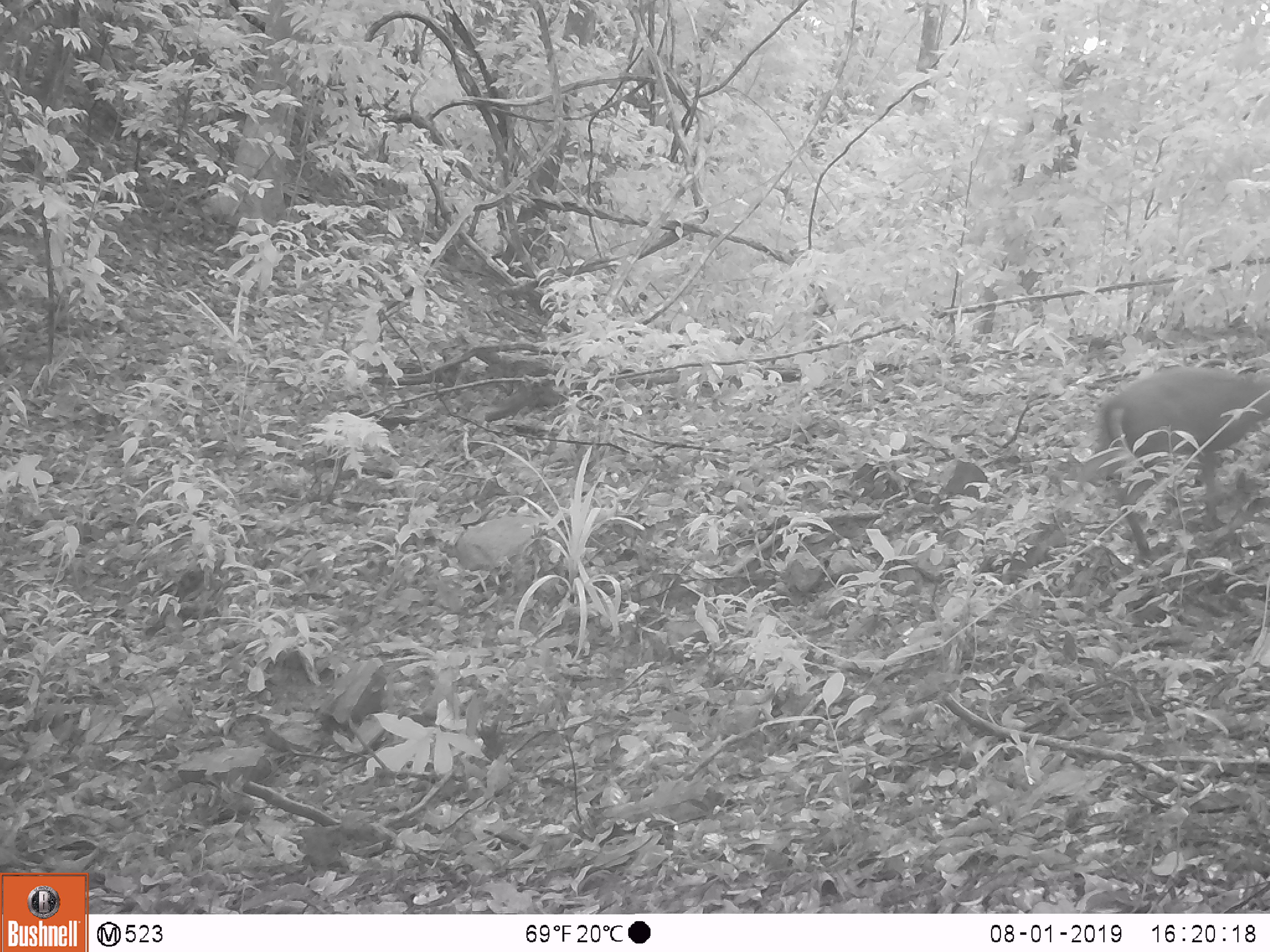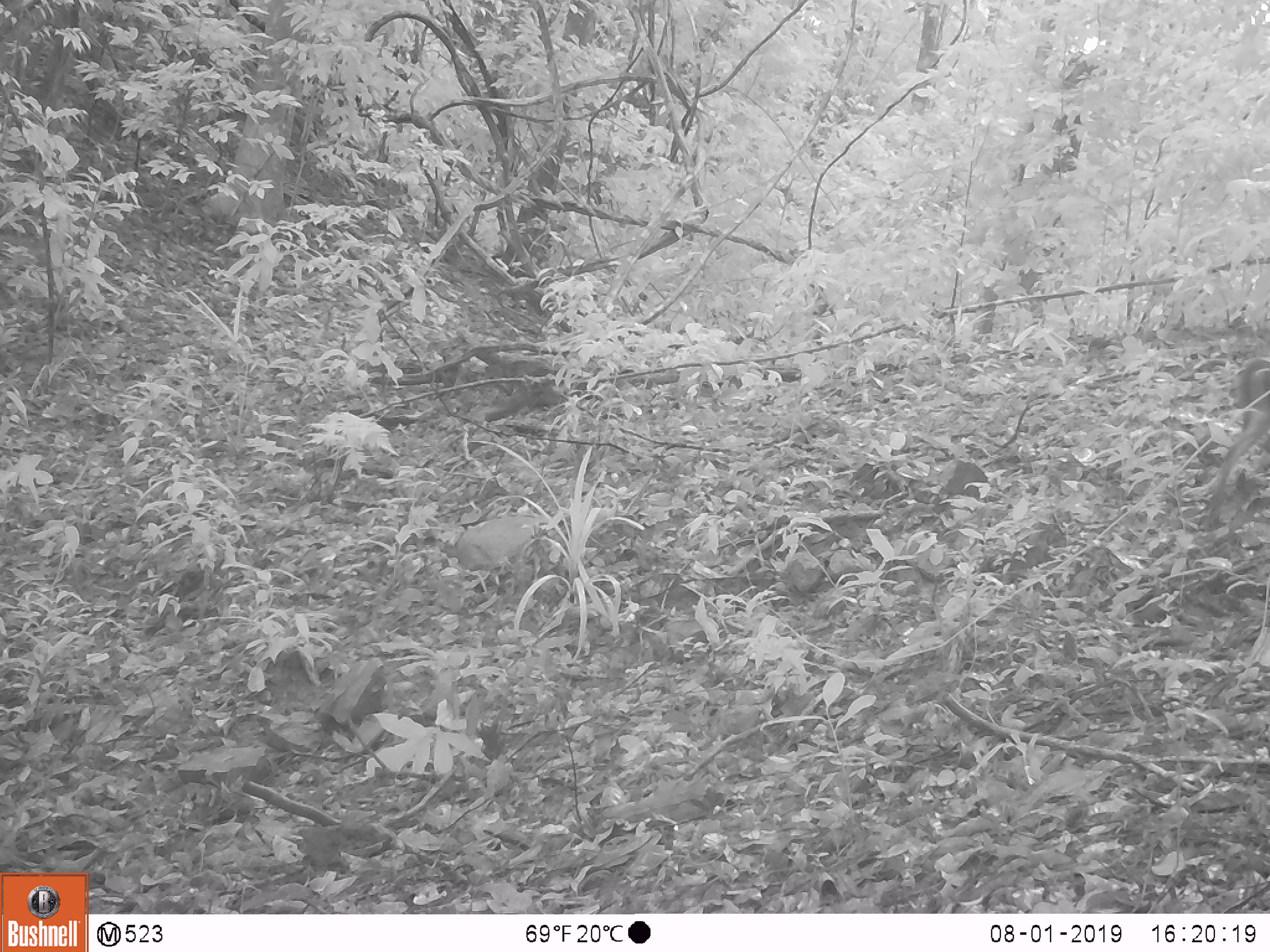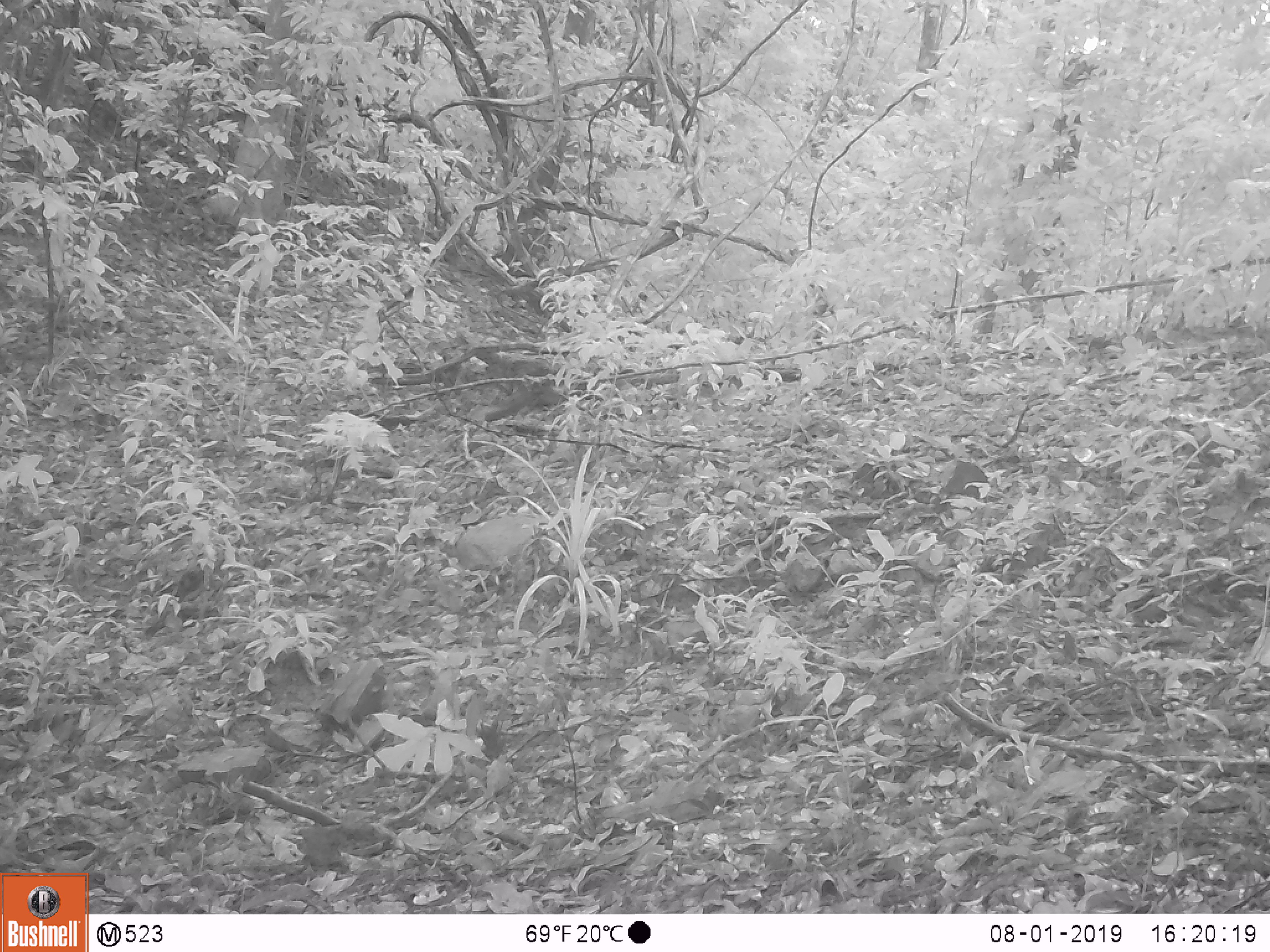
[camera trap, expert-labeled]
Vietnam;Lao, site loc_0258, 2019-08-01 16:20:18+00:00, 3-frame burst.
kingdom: Animalia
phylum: Chordata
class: Mammalia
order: Artiodactyla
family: Cervidae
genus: Muntiacus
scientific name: Muntiacus rooseveltorum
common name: roosevelt's muntjac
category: roosevelts muntjac group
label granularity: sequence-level